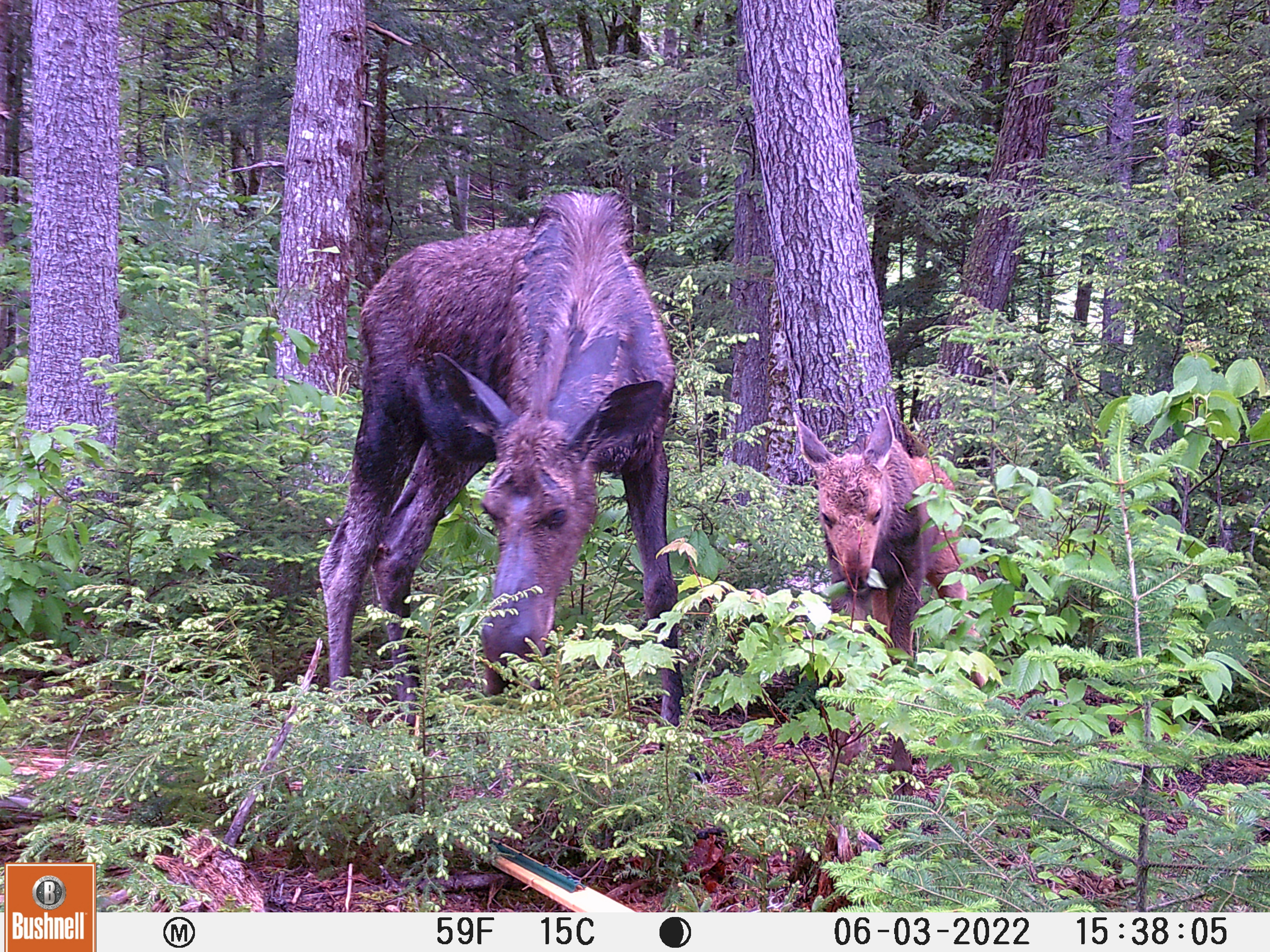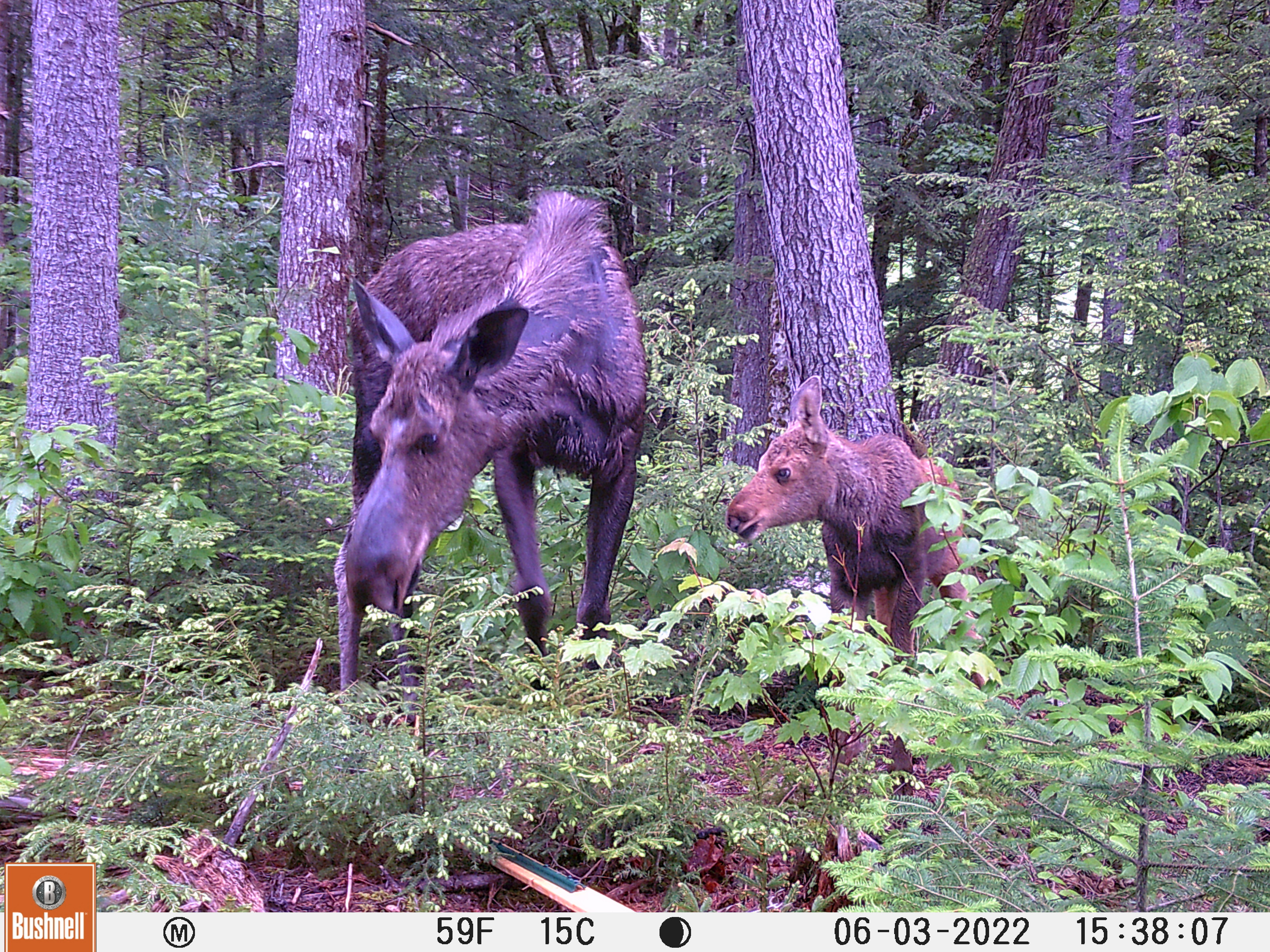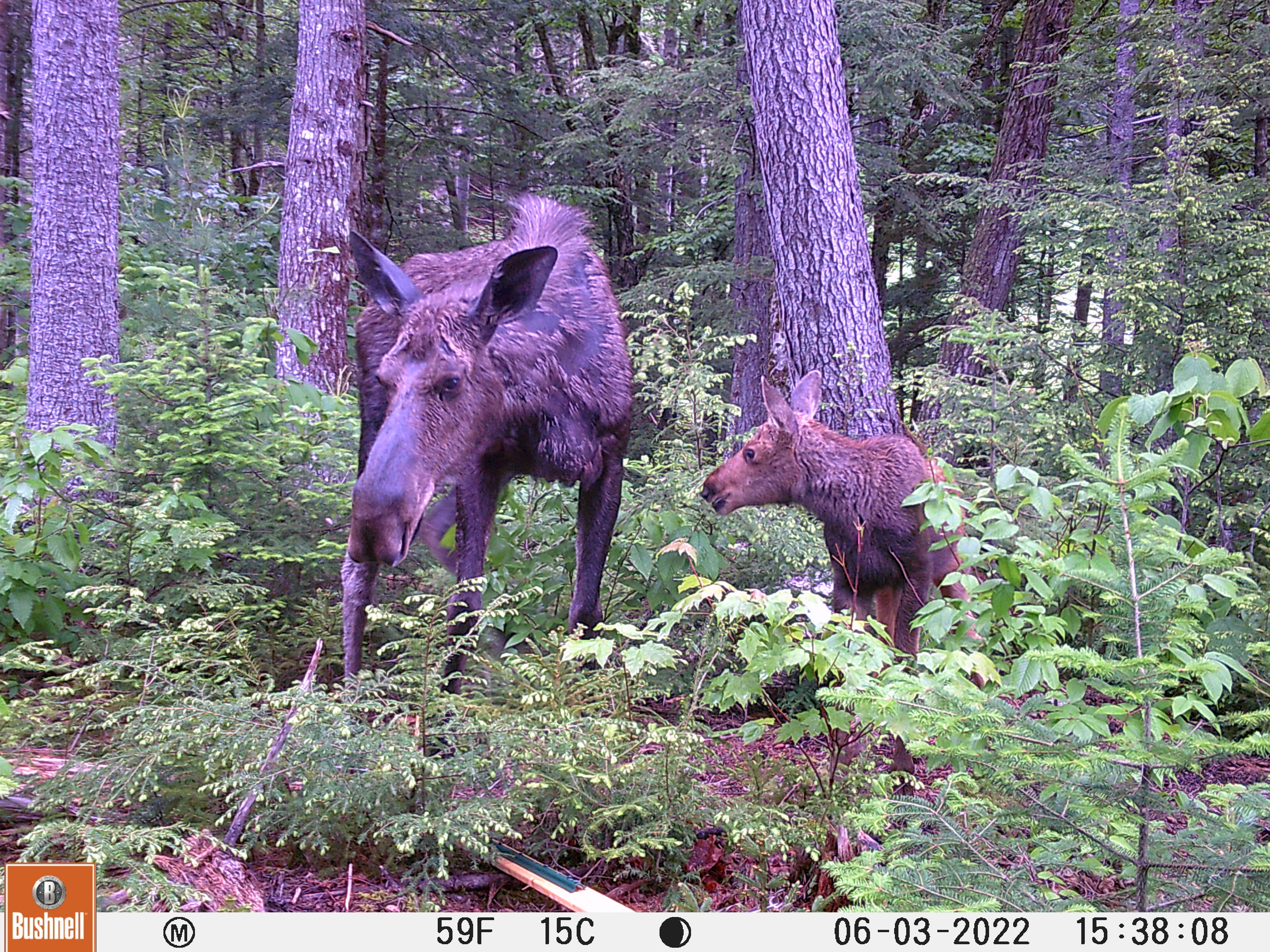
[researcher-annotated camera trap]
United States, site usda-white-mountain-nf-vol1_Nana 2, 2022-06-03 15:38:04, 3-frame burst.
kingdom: Animalia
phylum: Chordata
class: Mammalia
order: Artiodactyla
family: Cervidae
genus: Alces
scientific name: Alces alces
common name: moose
Moose (Alces alces).